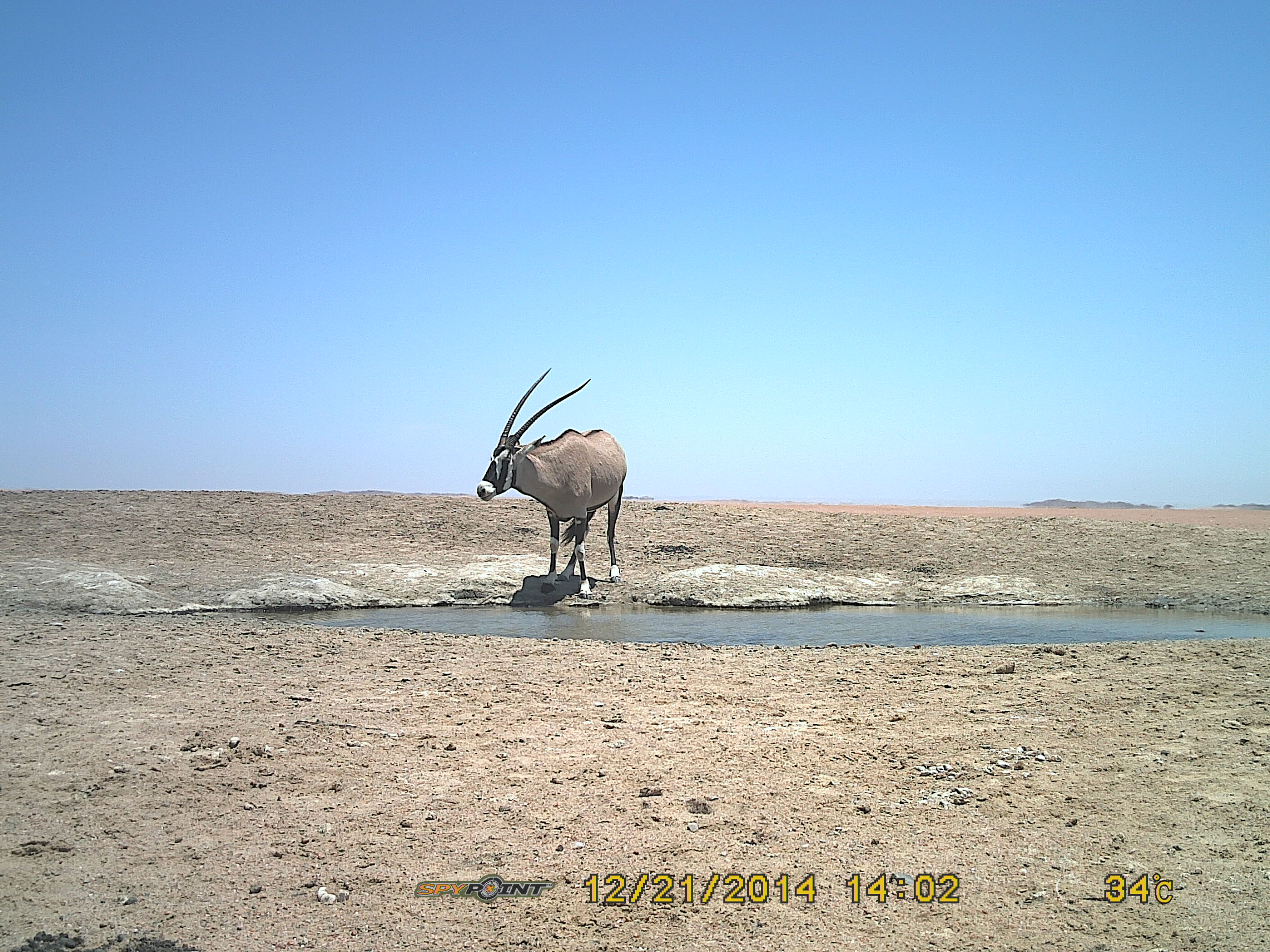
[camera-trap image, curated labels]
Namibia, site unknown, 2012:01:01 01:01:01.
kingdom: Animalia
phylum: Chordata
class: Mammalia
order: Artiodactyla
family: Bovidae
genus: Oryx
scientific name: Oryx gazella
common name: gemsbok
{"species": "Oryx gazella (gemsbok)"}